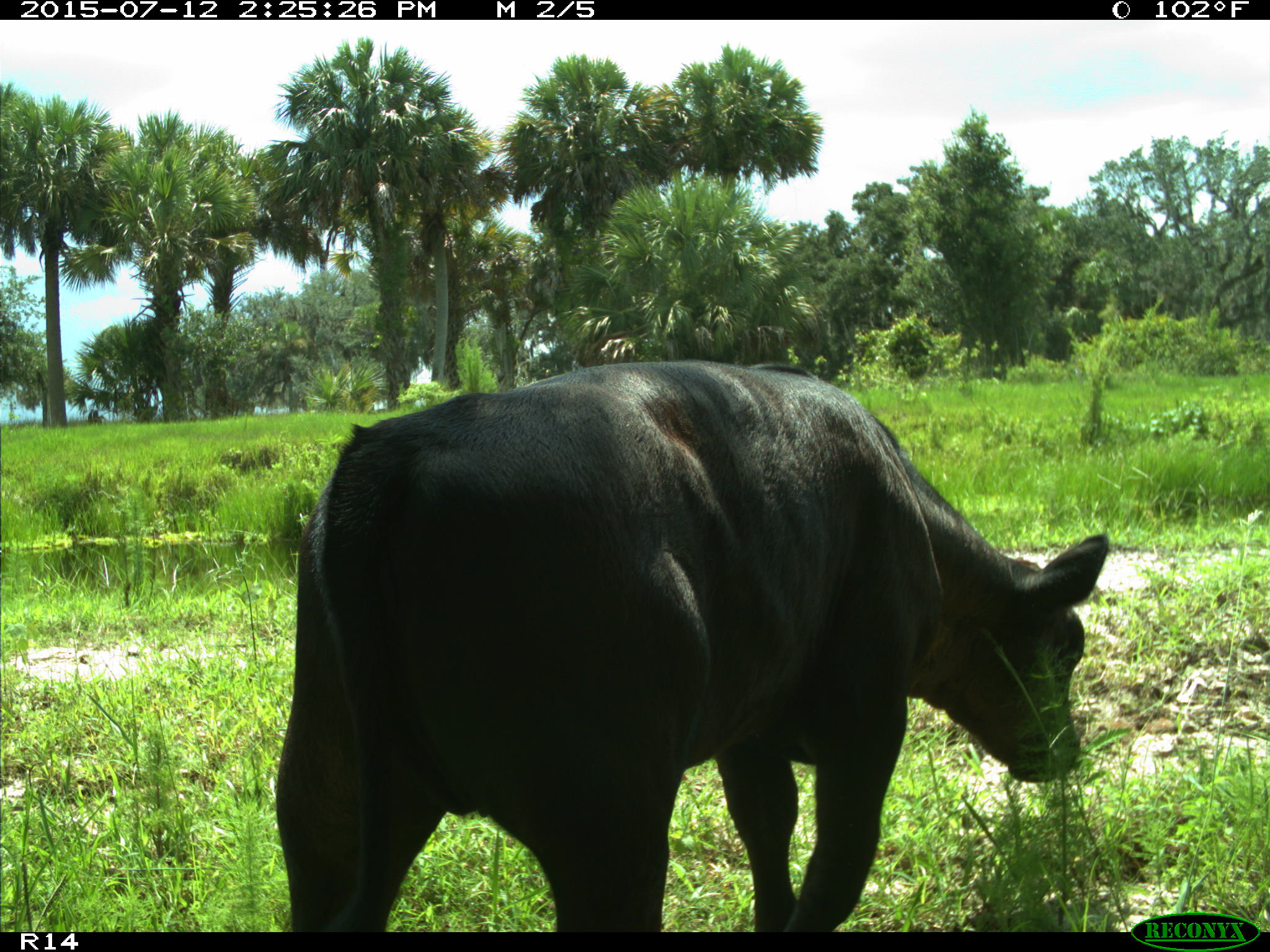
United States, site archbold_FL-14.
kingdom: Animalia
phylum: Chordata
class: Mammalia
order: Artiodactyla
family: Bovidae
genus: Bos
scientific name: Bos taurus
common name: domestic cow